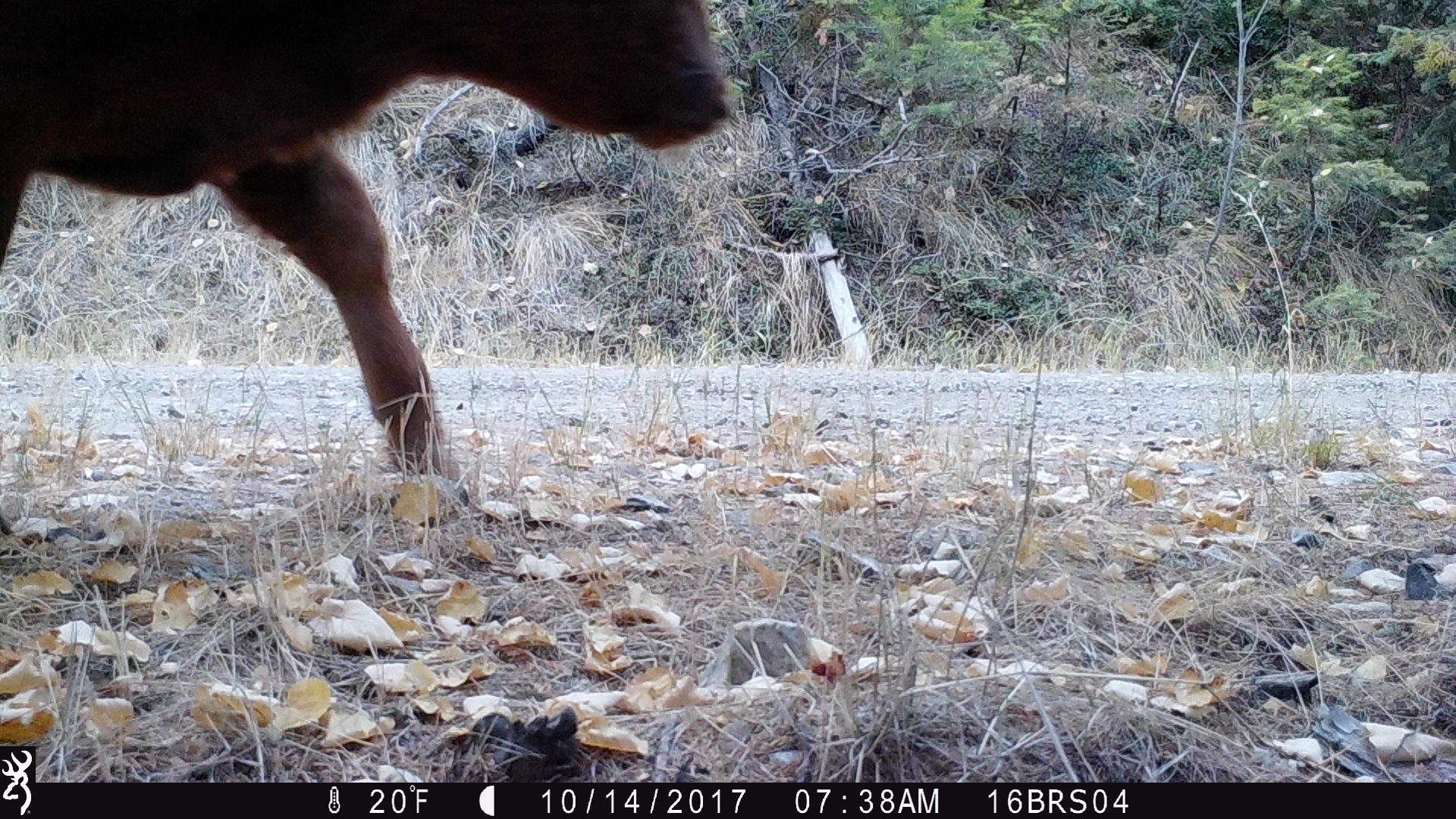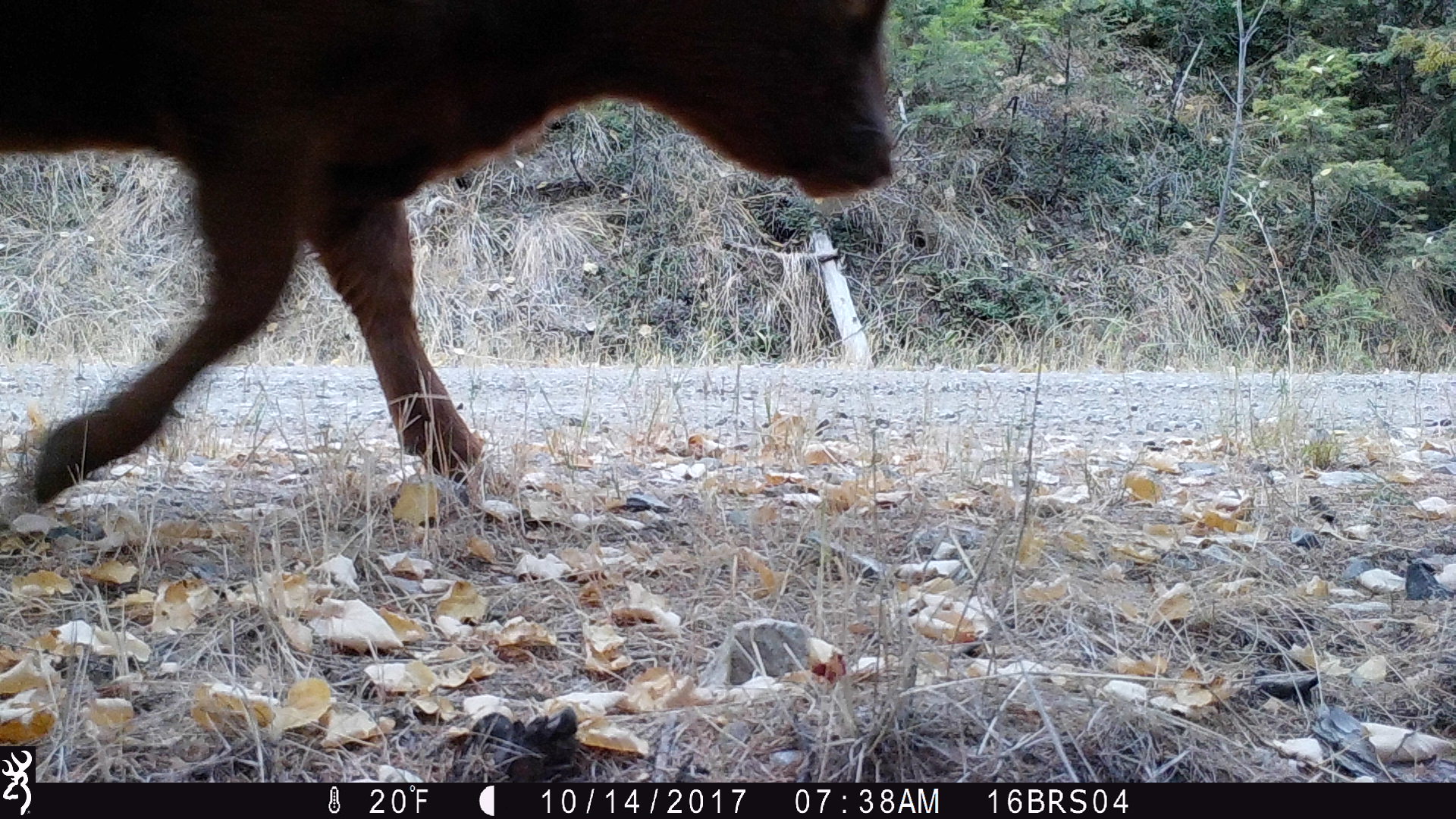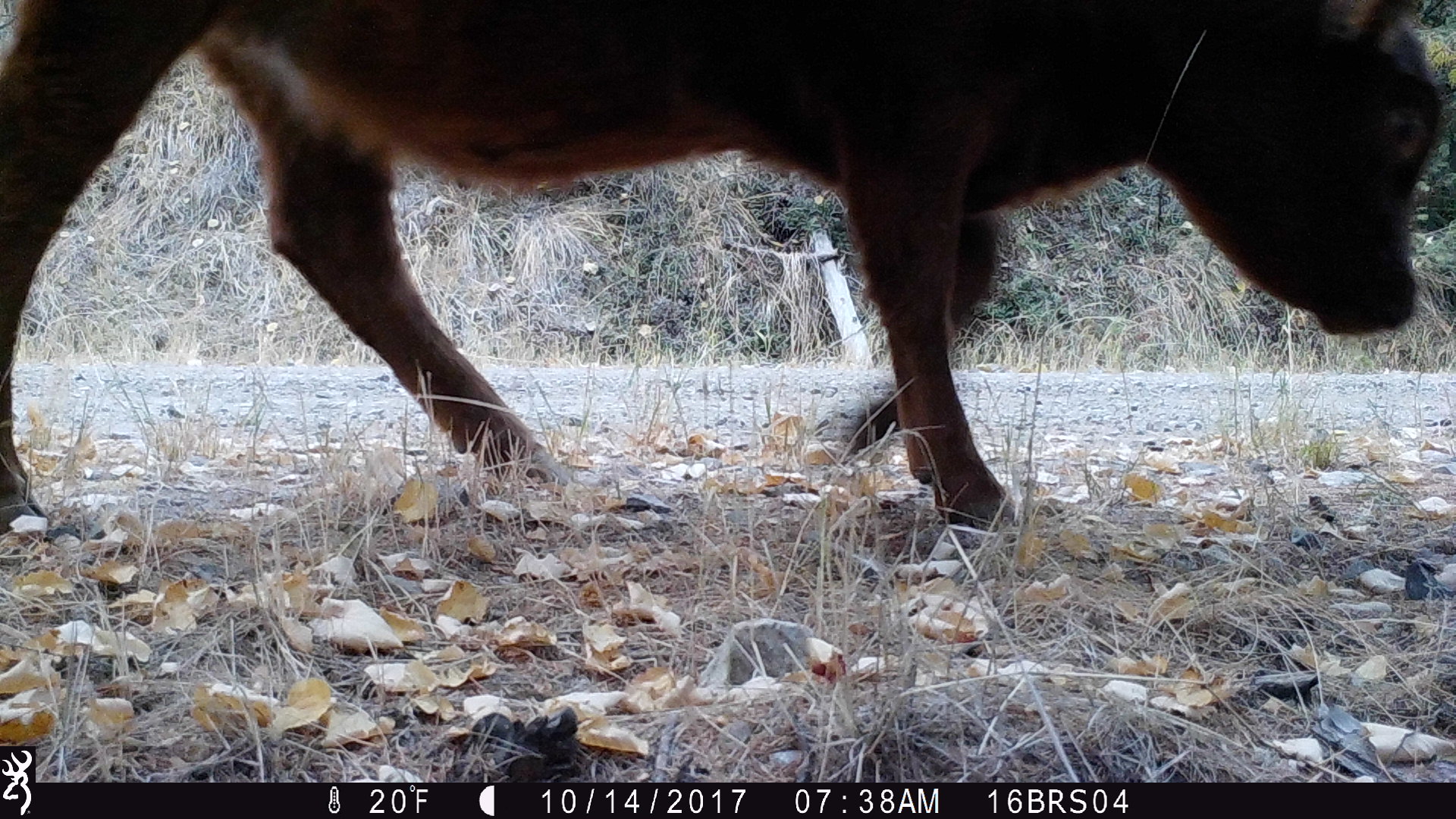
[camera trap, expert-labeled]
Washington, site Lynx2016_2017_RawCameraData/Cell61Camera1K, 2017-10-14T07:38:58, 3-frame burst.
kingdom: Animalia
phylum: Chordata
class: Mammalia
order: Artiodactyla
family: Bovidae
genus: Bos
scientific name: Bos taurus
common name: domestic cattle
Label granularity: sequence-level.